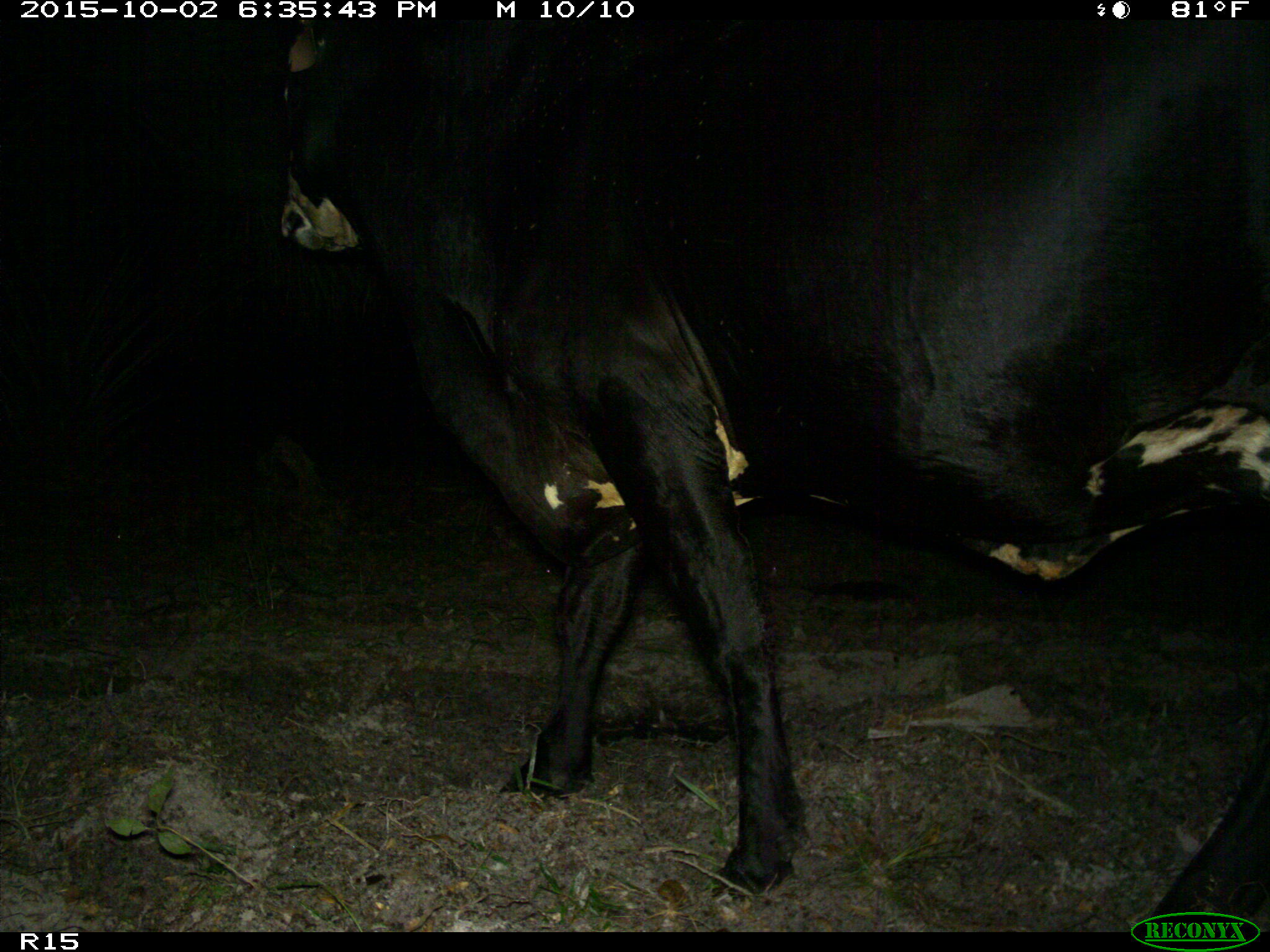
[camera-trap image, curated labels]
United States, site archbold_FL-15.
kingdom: Animalia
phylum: Chordata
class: Mammalia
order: Artiodactyla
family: Bovidae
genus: Bos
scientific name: Bos taurus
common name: domestic cow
Bos taurus (domestic cow).